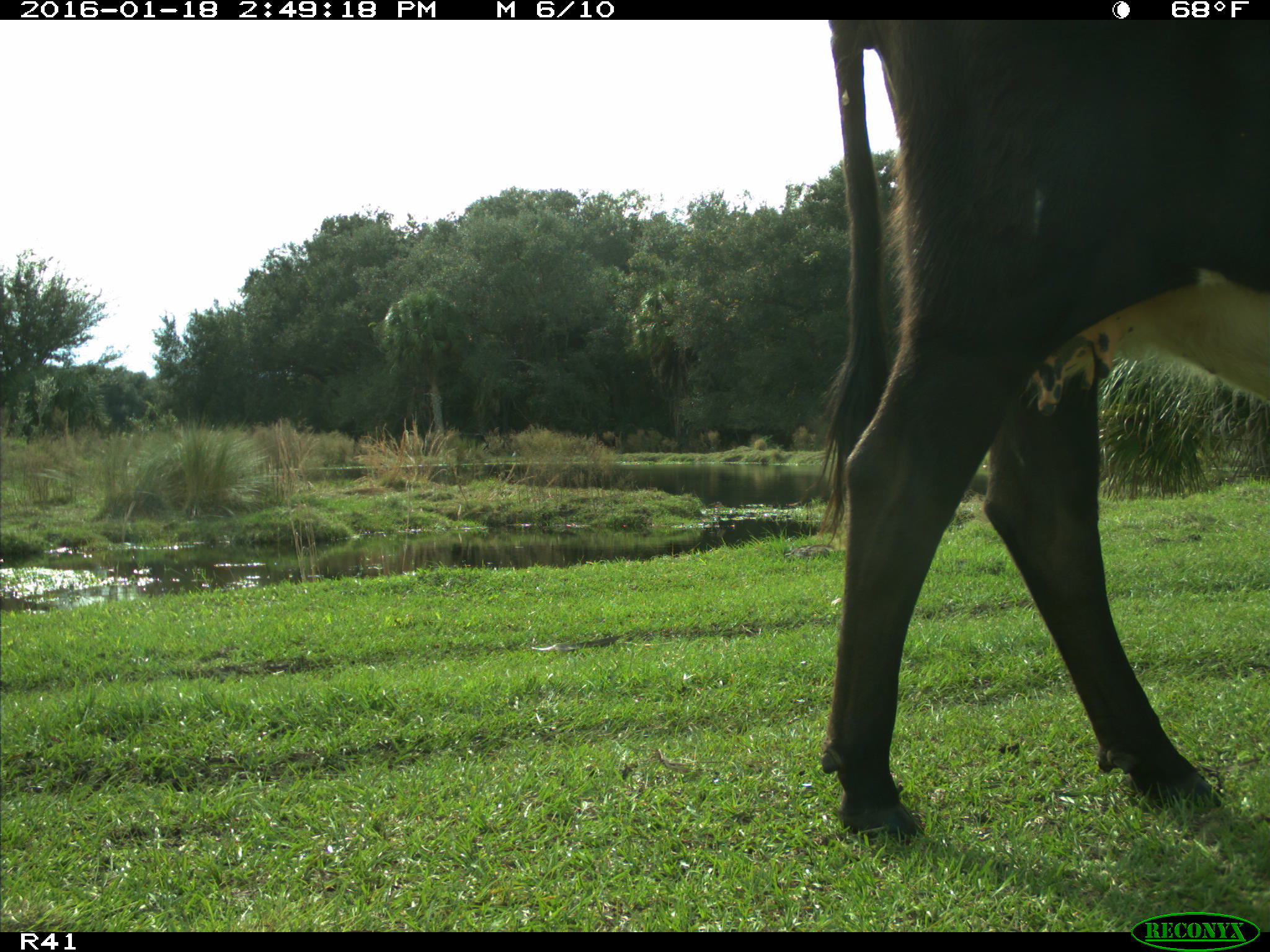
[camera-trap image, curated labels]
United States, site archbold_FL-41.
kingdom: Animalia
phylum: Chordata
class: Mammalia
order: Artiodactyla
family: Bovidae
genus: Bos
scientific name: Bos taurus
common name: domestic cow